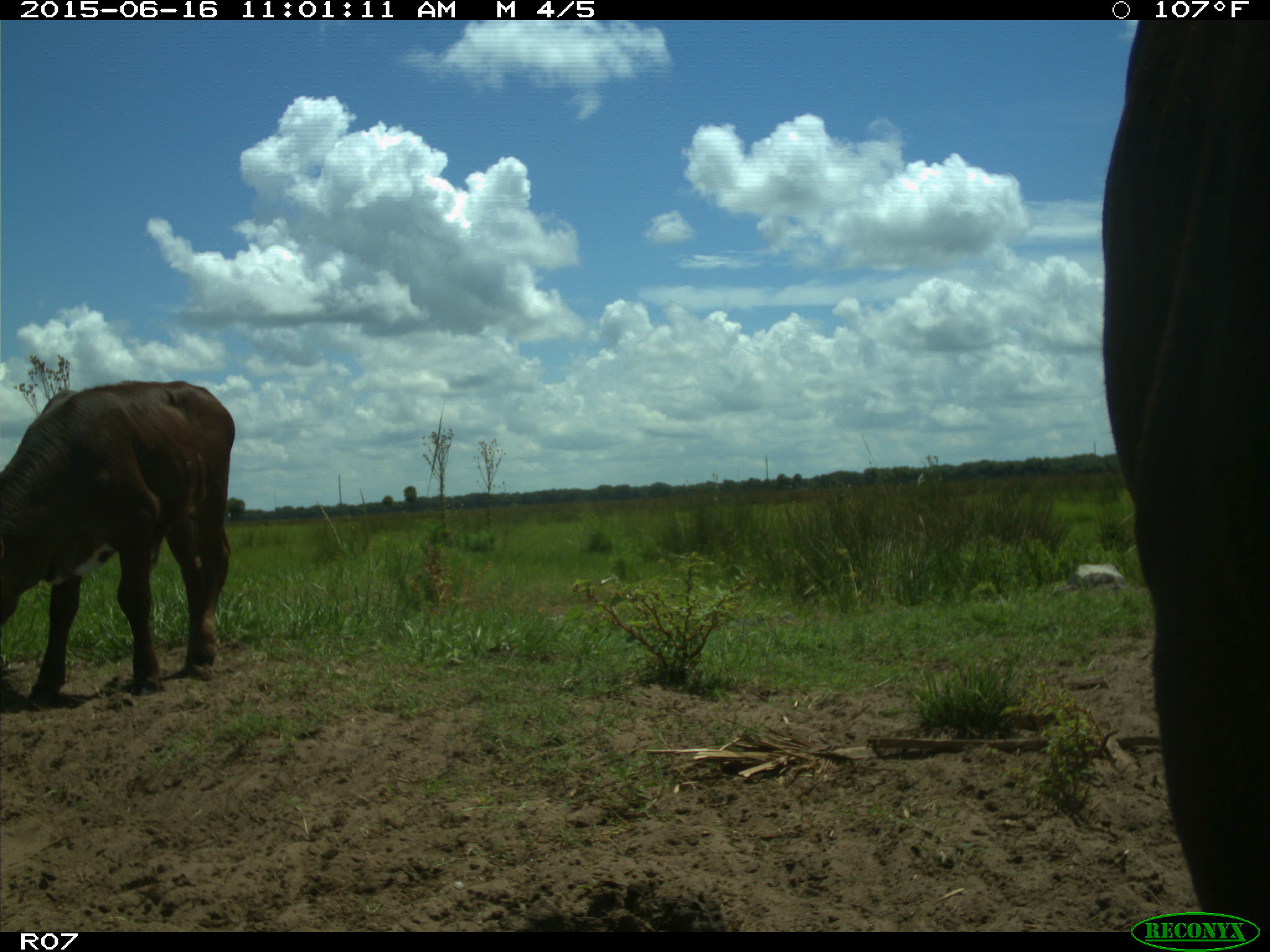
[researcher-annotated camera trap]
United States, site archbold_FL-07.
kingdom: Animalia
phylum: Chordata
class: Mammalia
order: Artiodactyla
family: Bovidae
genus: Bos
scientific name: Bos taurus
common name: domestic cow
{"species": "Bos taurus (domestic cow)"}